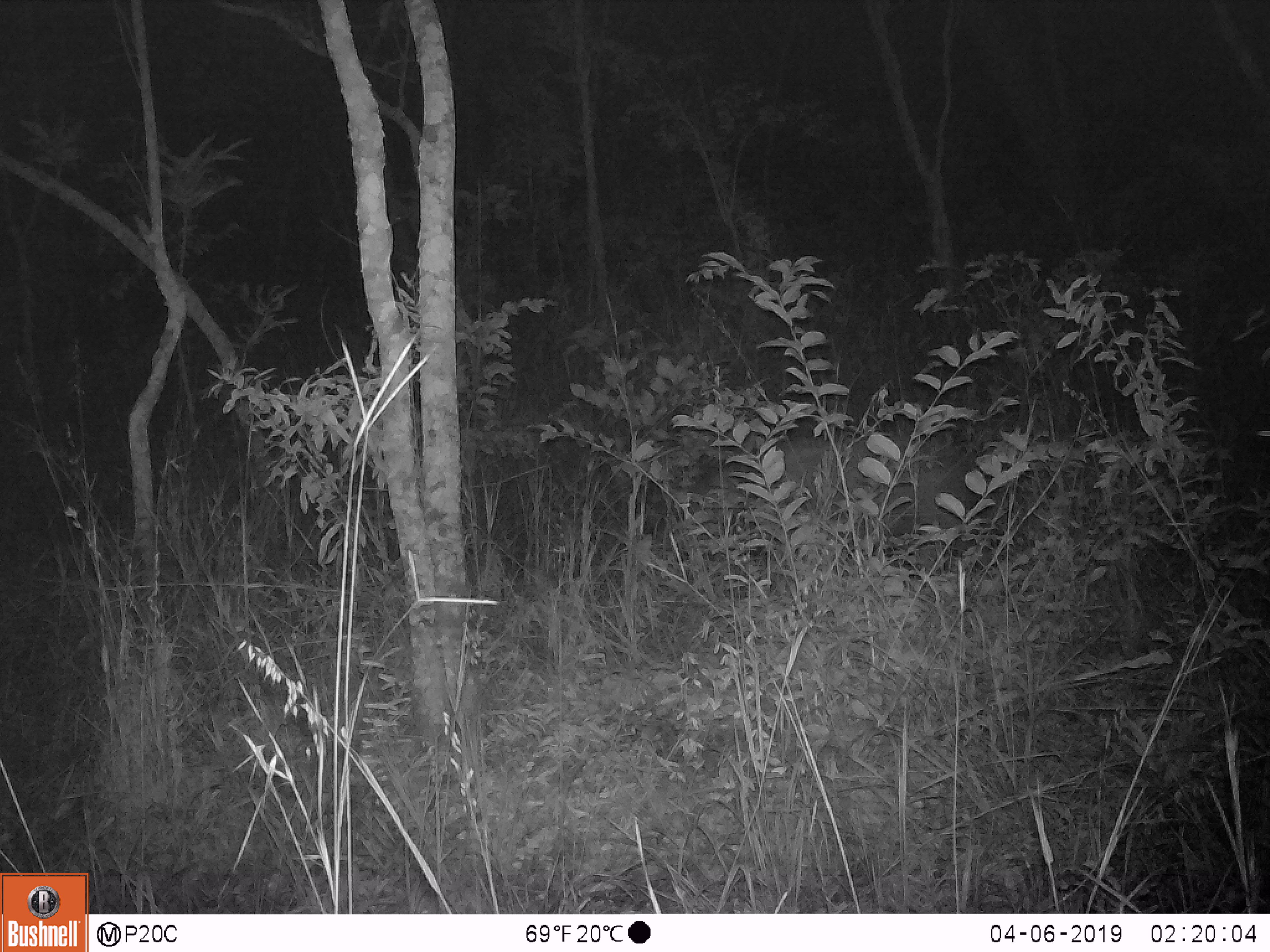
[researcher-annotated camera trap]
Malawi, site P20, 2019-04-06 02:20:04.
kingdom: Animalia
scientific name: Animalia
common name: other animal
Other animal (Animalia), count 1.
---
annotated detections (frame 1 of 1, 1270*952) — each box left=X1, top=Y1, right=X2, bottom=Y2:
other animal: left=729, top=433, right=991, bottom=581